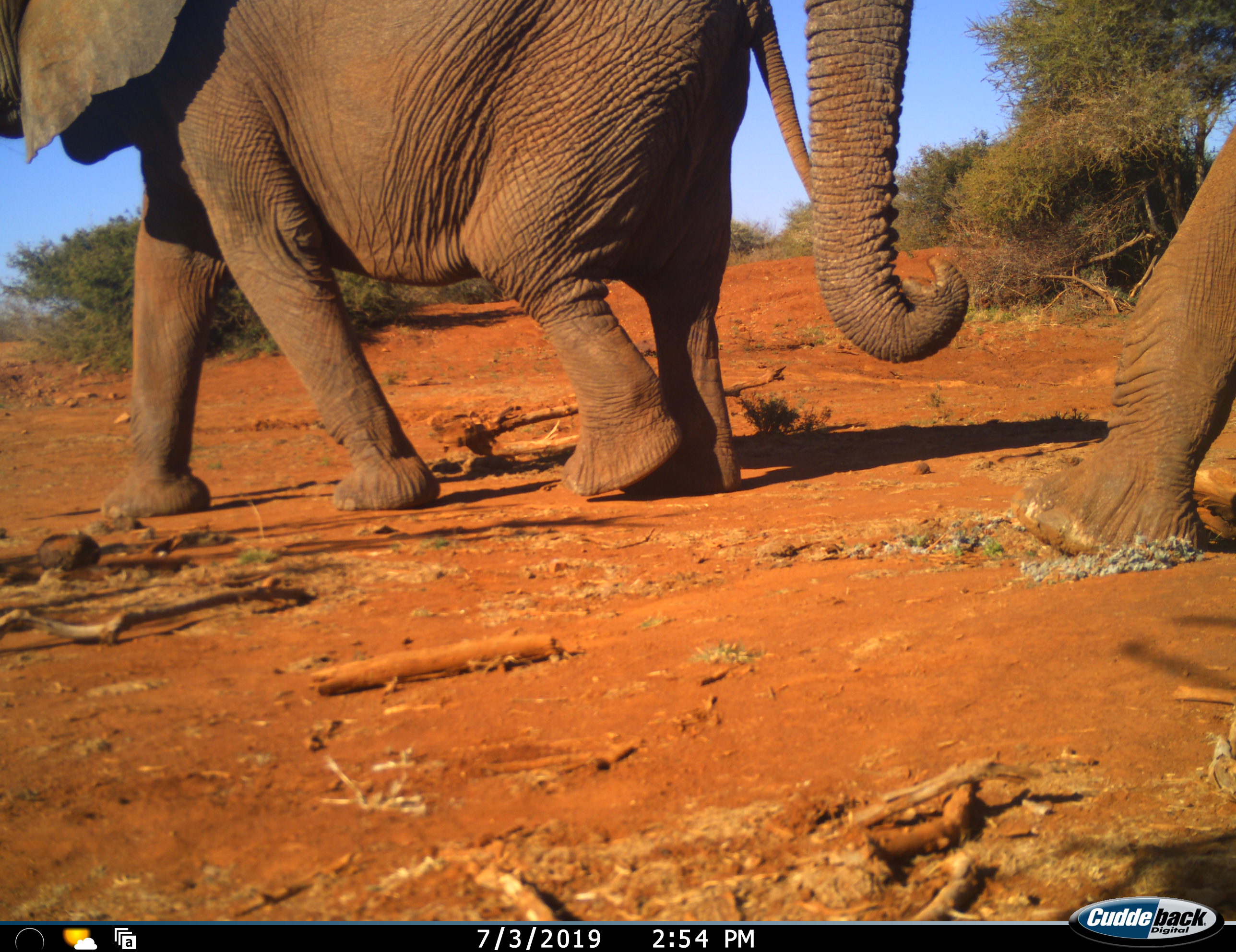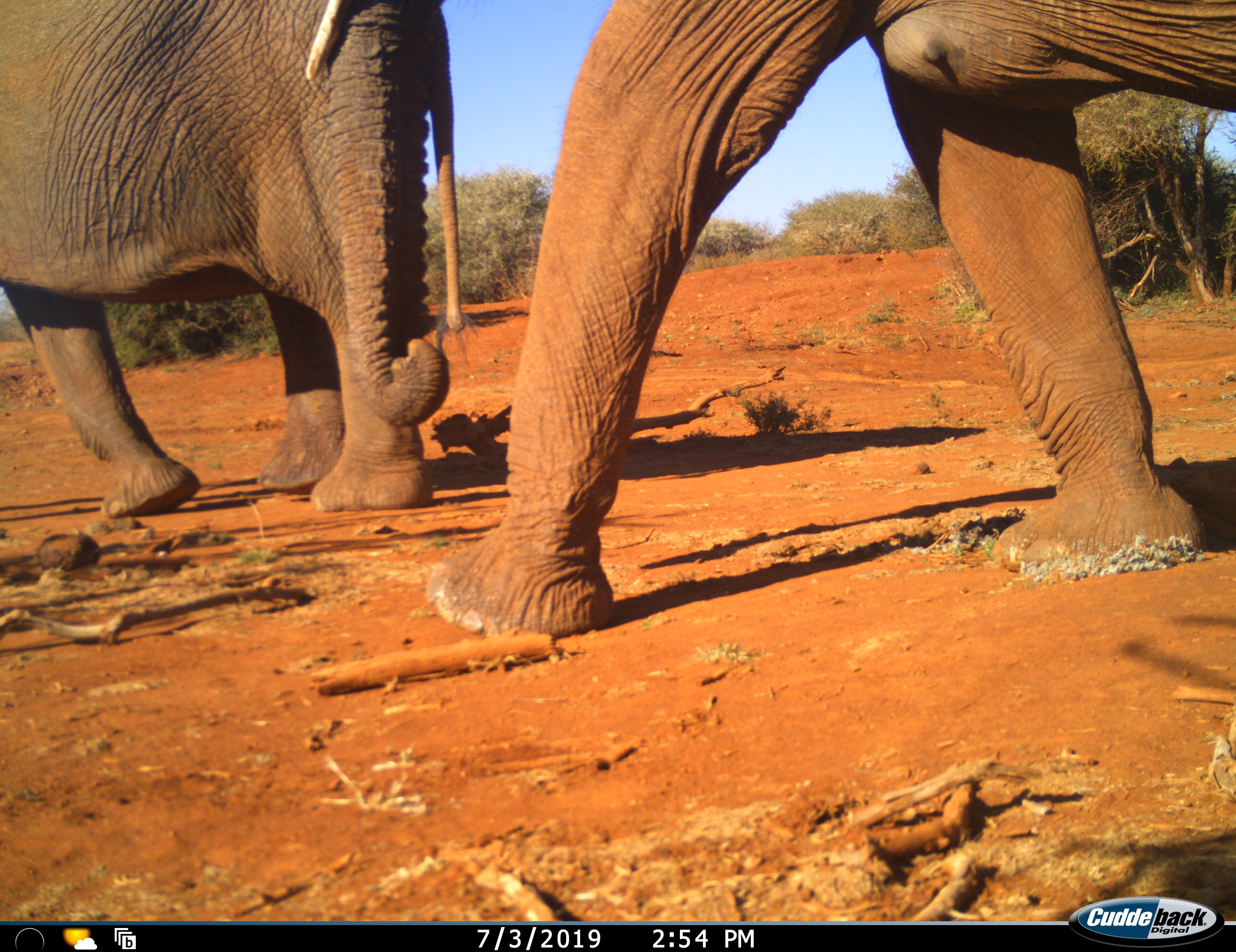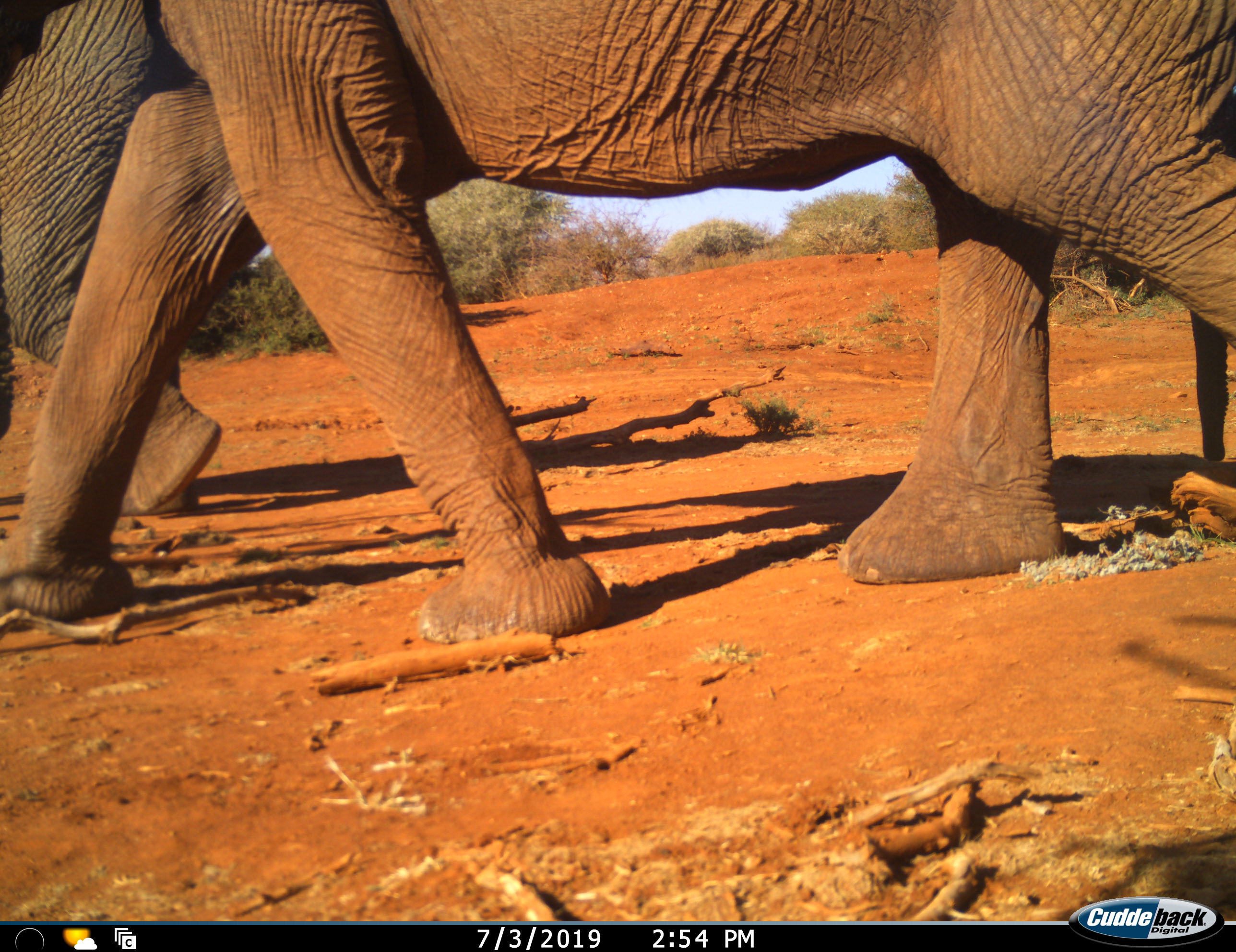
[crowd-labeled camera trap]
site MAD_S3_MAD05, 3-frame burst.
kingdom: Animalia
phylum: Chordata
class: Mammalia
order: Proboscidea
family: Elephantidae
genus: Loxodonta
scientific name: Loxodonta africana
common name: african bush elephant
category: elephant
Elephant (african bush elephant) (Loxodonta africana), count 2. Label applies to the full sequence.